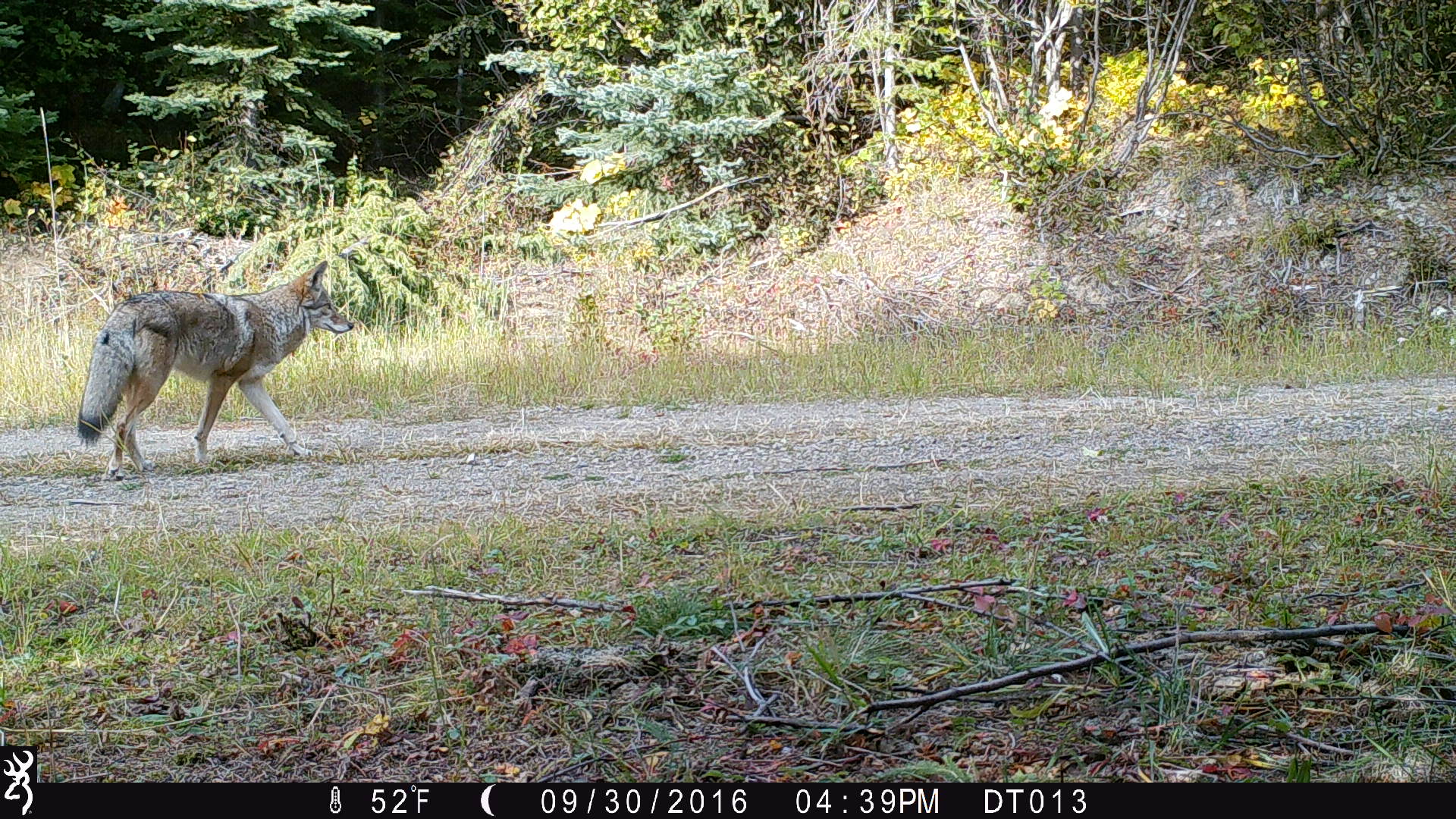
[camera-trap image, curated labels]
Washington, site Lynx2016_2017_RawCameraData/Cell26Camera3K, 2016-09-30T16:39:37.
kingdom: Animalia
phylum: Chordata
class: Mammalia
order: Carnivora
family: Canidae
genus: Canis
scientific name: Canis latrans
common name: coyote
Canis latrans (coyote). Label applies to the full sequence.